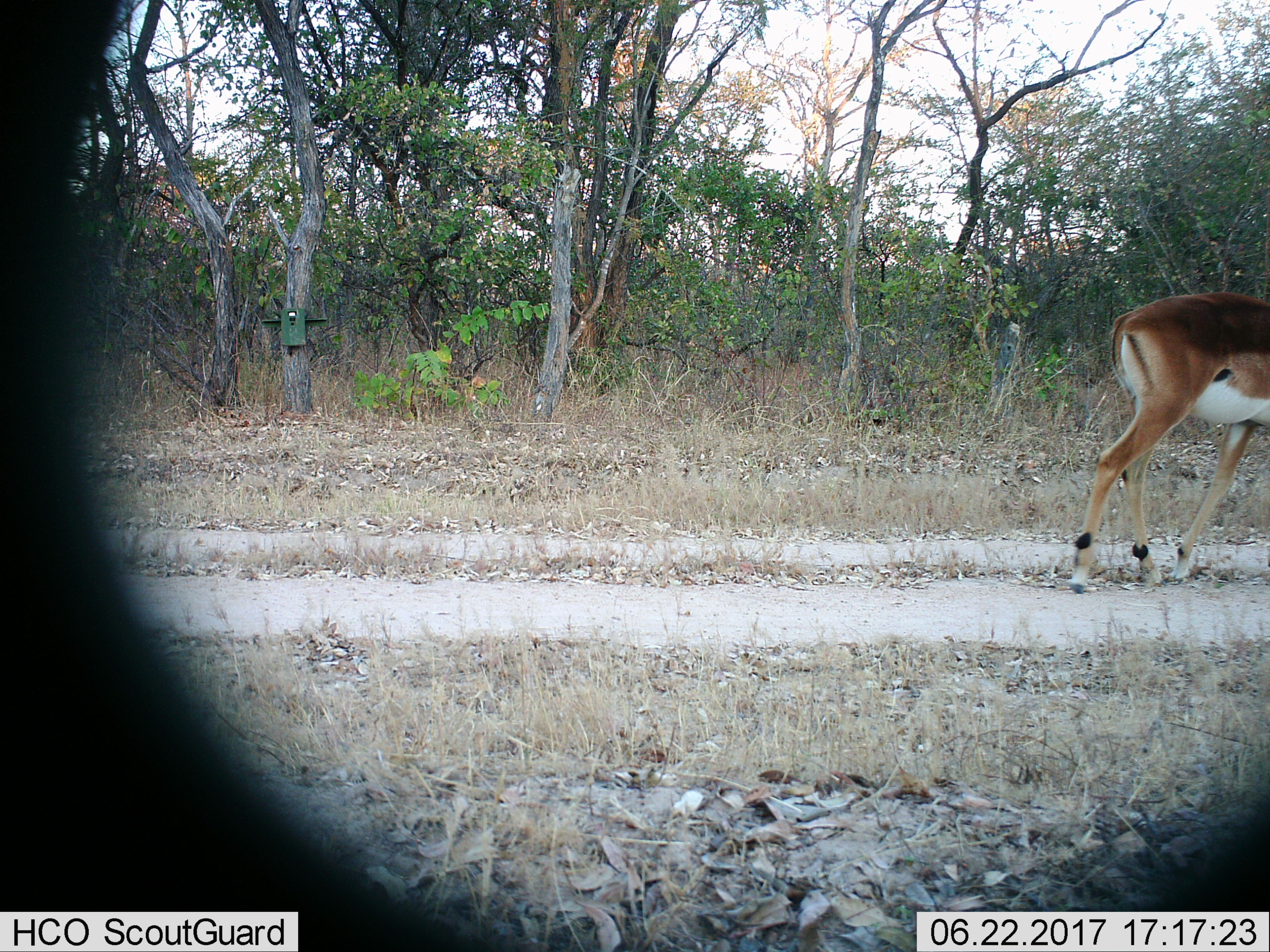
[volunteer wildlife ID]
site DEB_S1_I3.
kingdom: Animalia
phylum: Chordata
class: Mammalia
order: Artiodactyla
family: Bovidae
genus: Aepyceros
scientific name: Aepyceros melampus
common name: impala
Impala (Aepyceros melampus), count 1. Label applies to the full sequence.